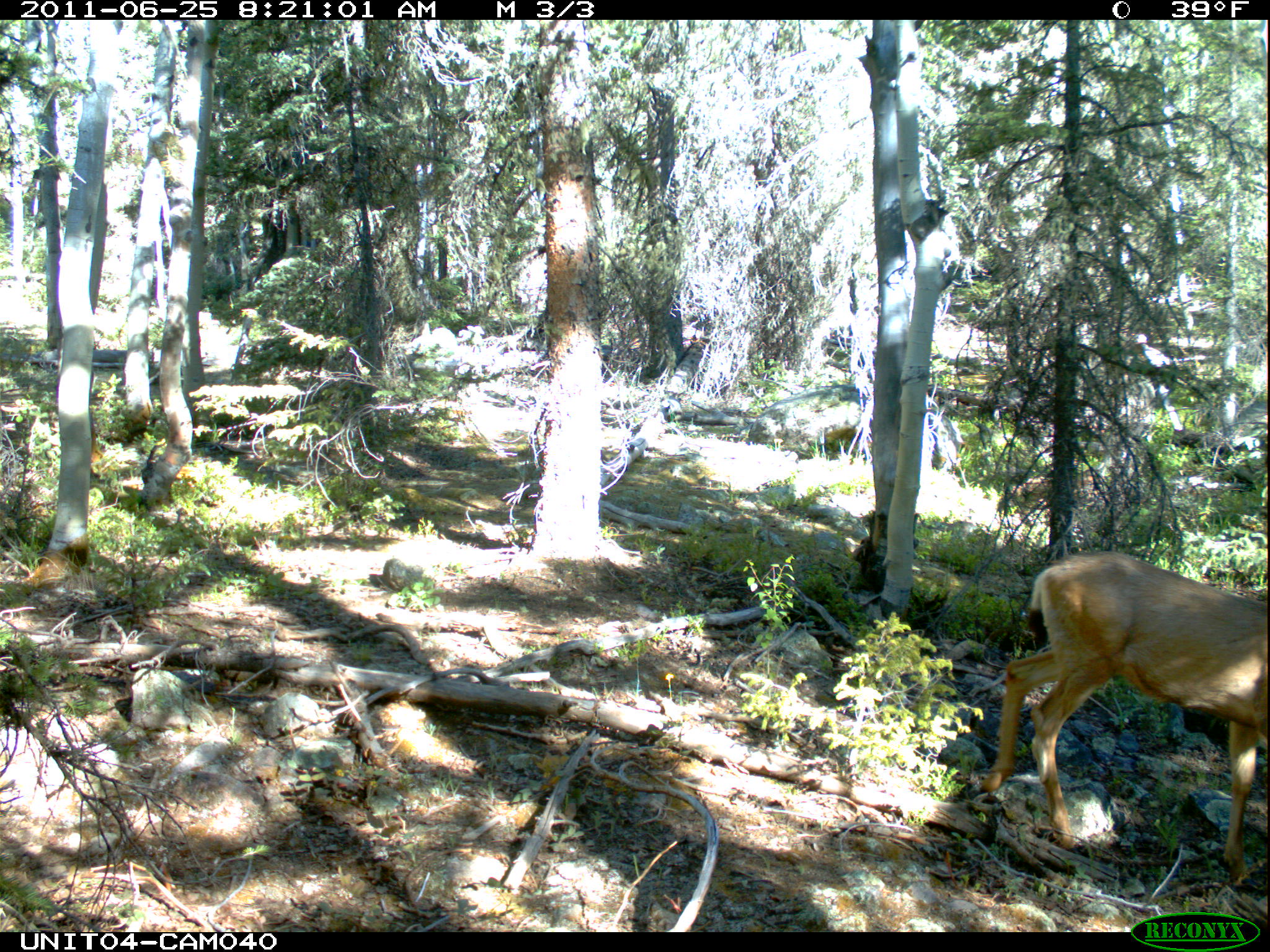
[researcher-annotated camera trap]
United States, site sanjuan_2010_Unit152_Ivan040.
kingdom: Animalia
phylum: Chordata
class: Mammalia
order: Artiodactyla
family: Cervidae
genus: Odocoileus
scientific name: Odocoileus hemionus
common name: mule deer